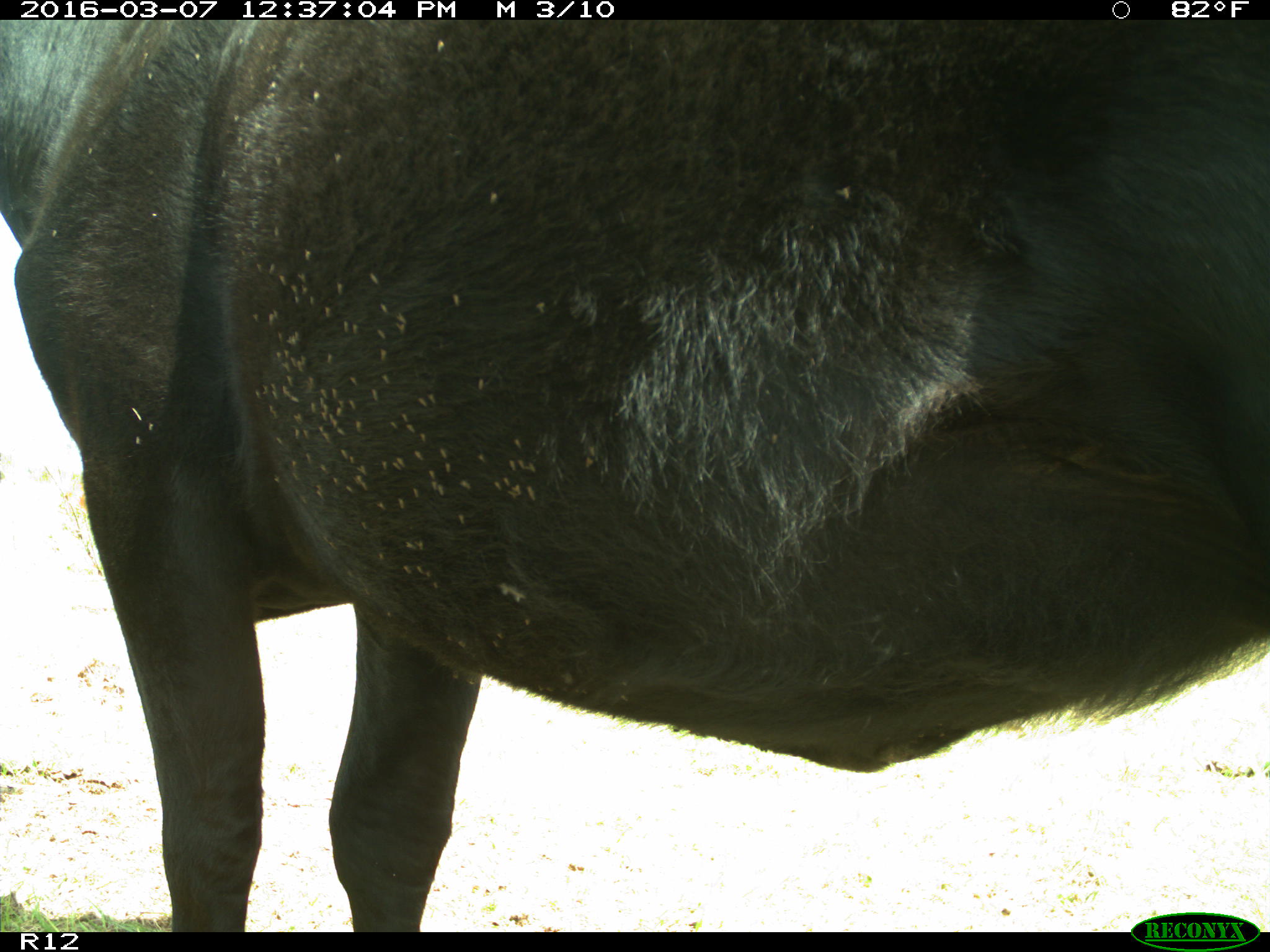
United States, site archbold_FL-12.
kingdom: Animalia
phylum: Chordata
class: Mammalia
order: Artiodactyla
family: Bovidae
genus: Bos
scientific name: Bos taurus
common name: domestic cow